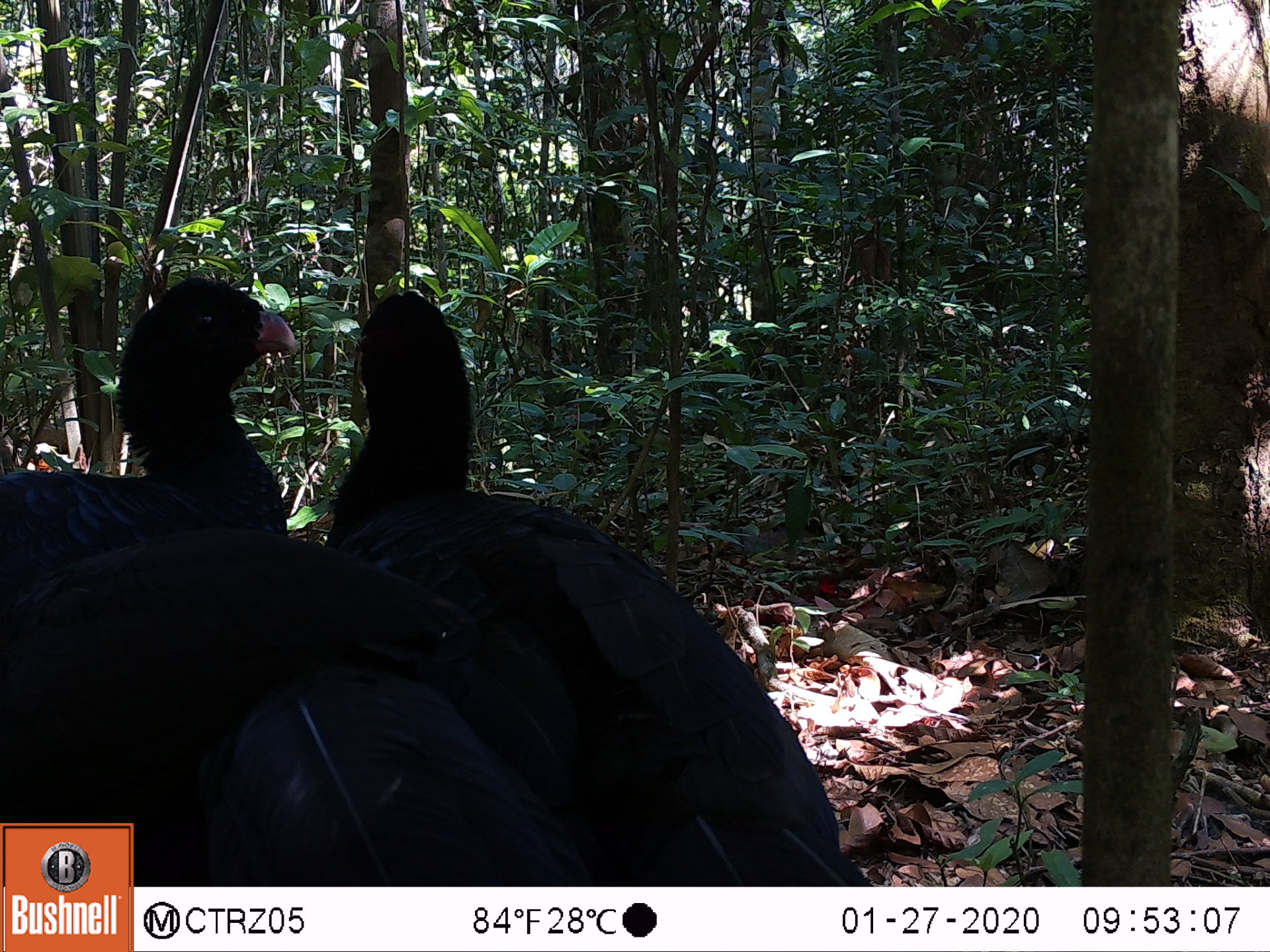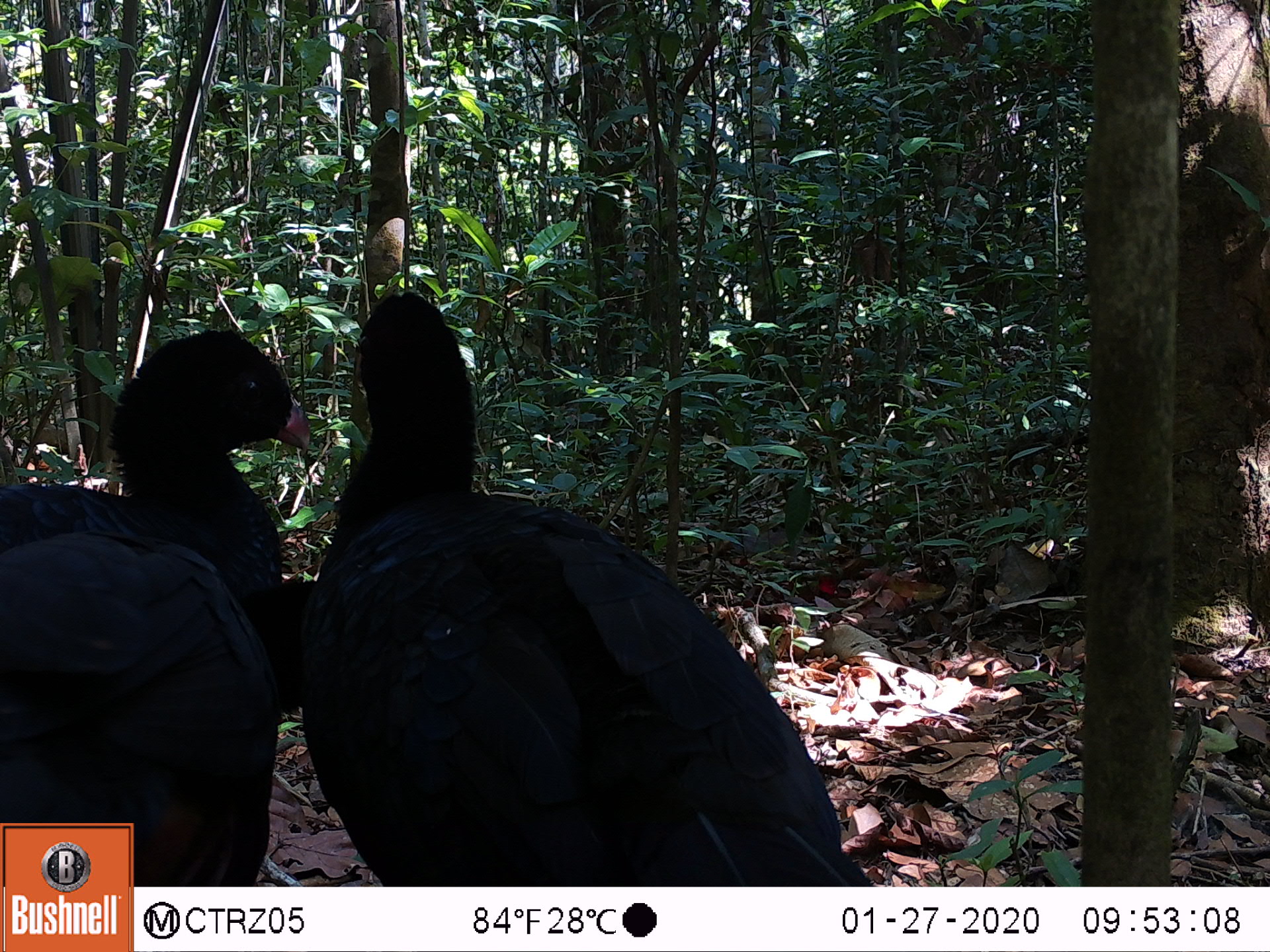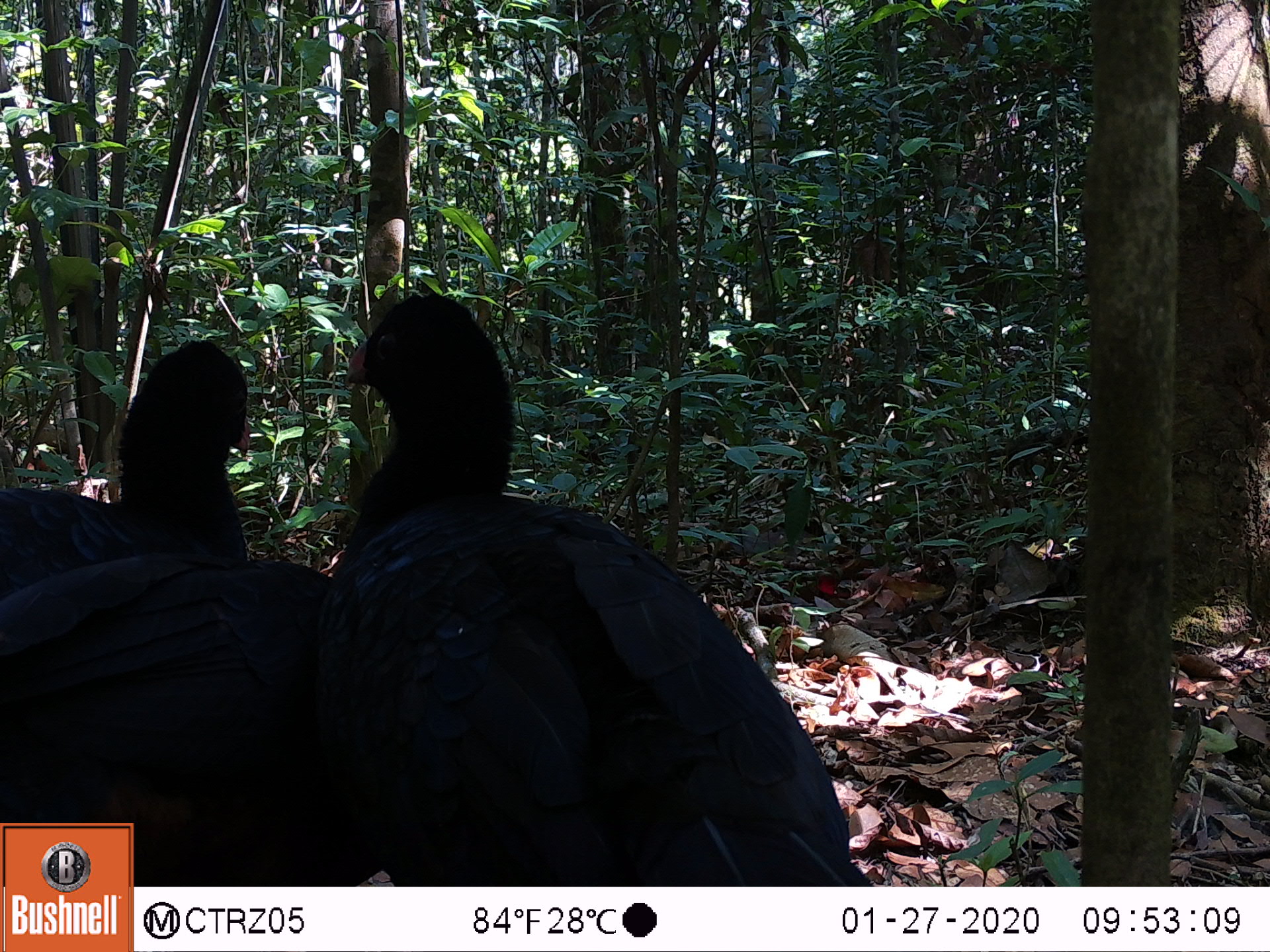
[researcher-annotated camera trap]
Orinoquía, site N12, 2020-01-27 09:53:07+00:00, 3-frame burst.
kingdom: Animalia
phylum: Chordata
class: Aves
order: Galliformes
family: Cracidae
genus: Mitu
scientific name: Mitu salvini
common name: salvin's currasow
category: salvins curassow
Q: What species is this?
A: Salvins curassow (salvin's currasow) (Mitu salvini).